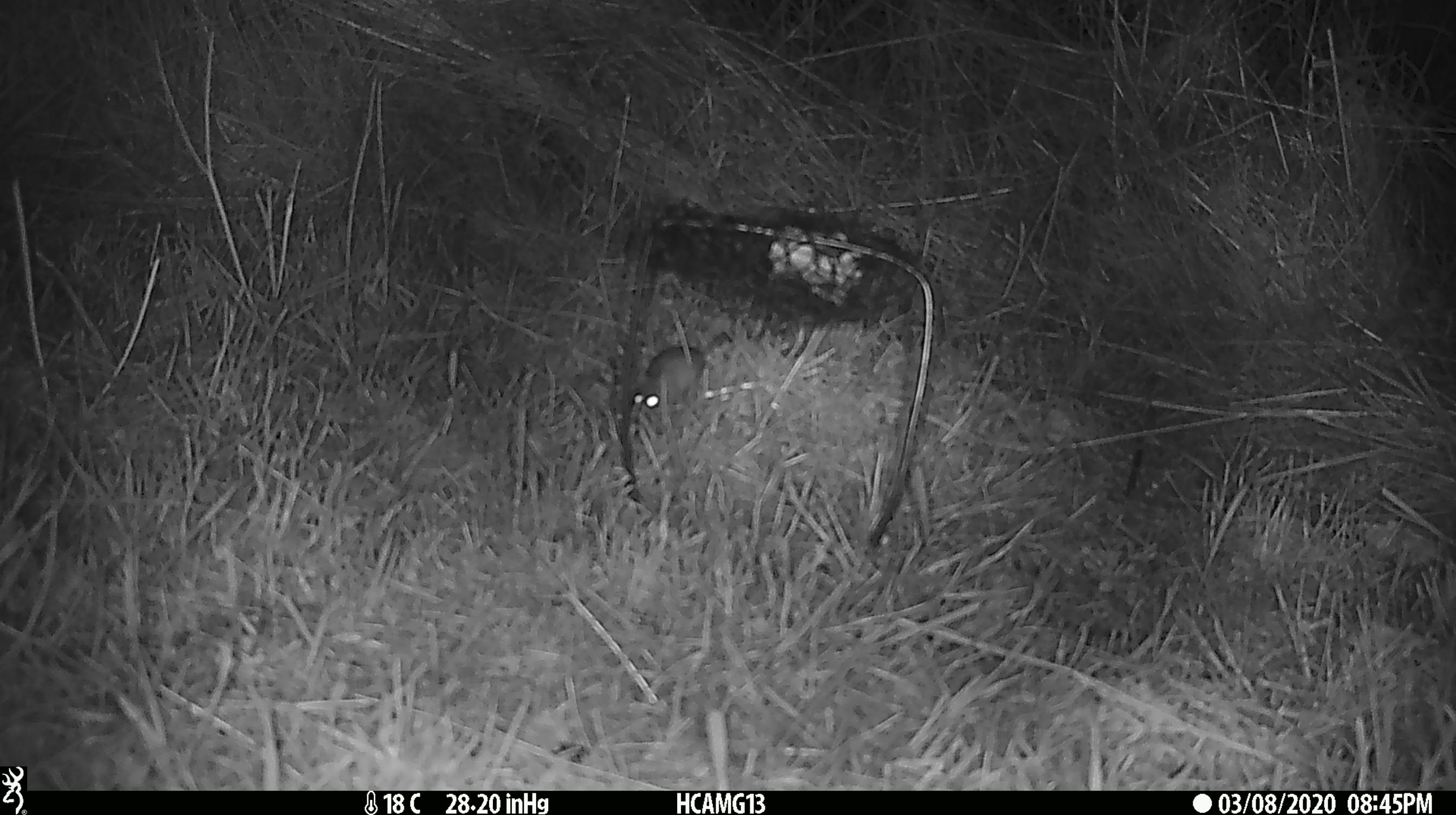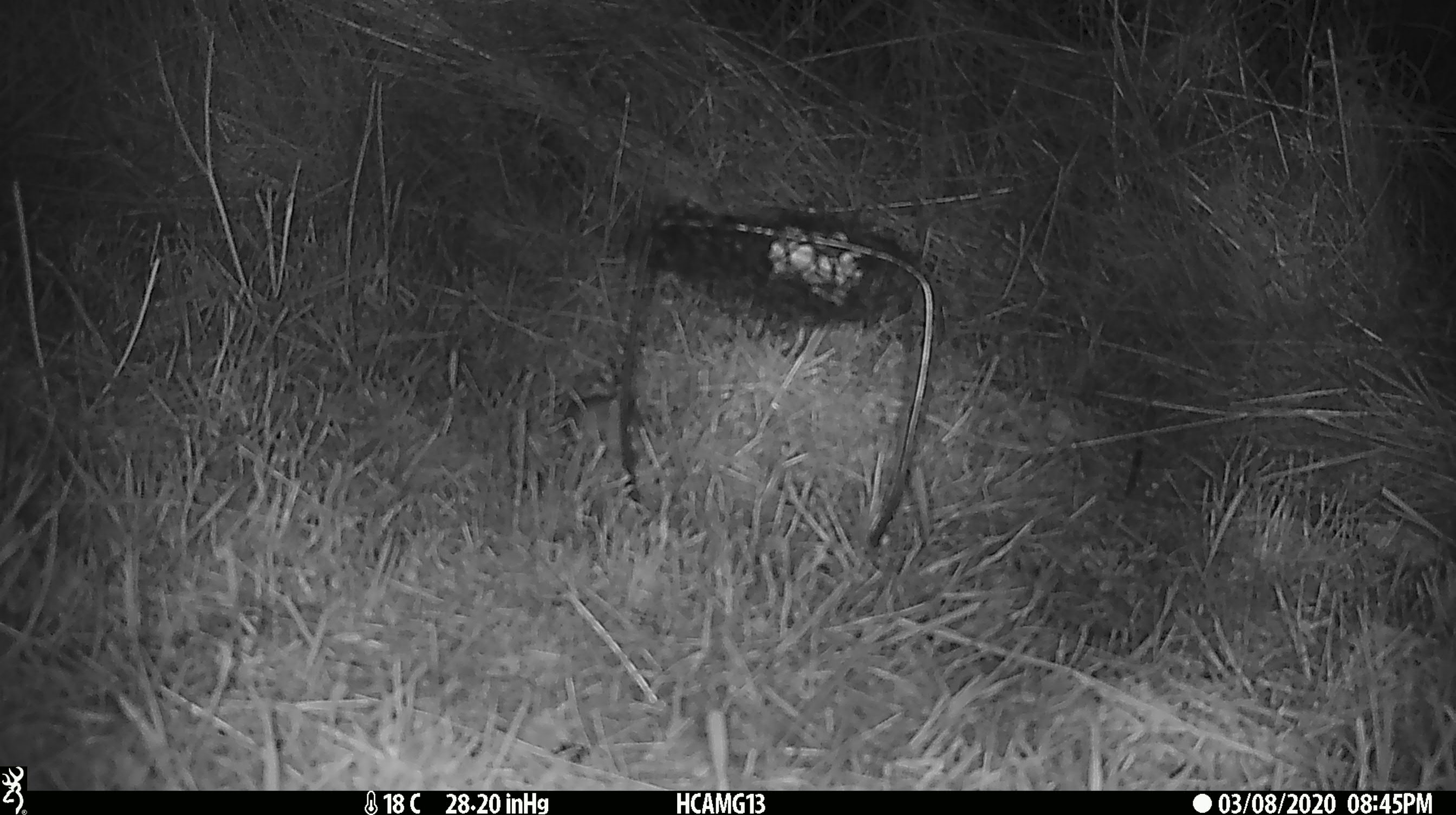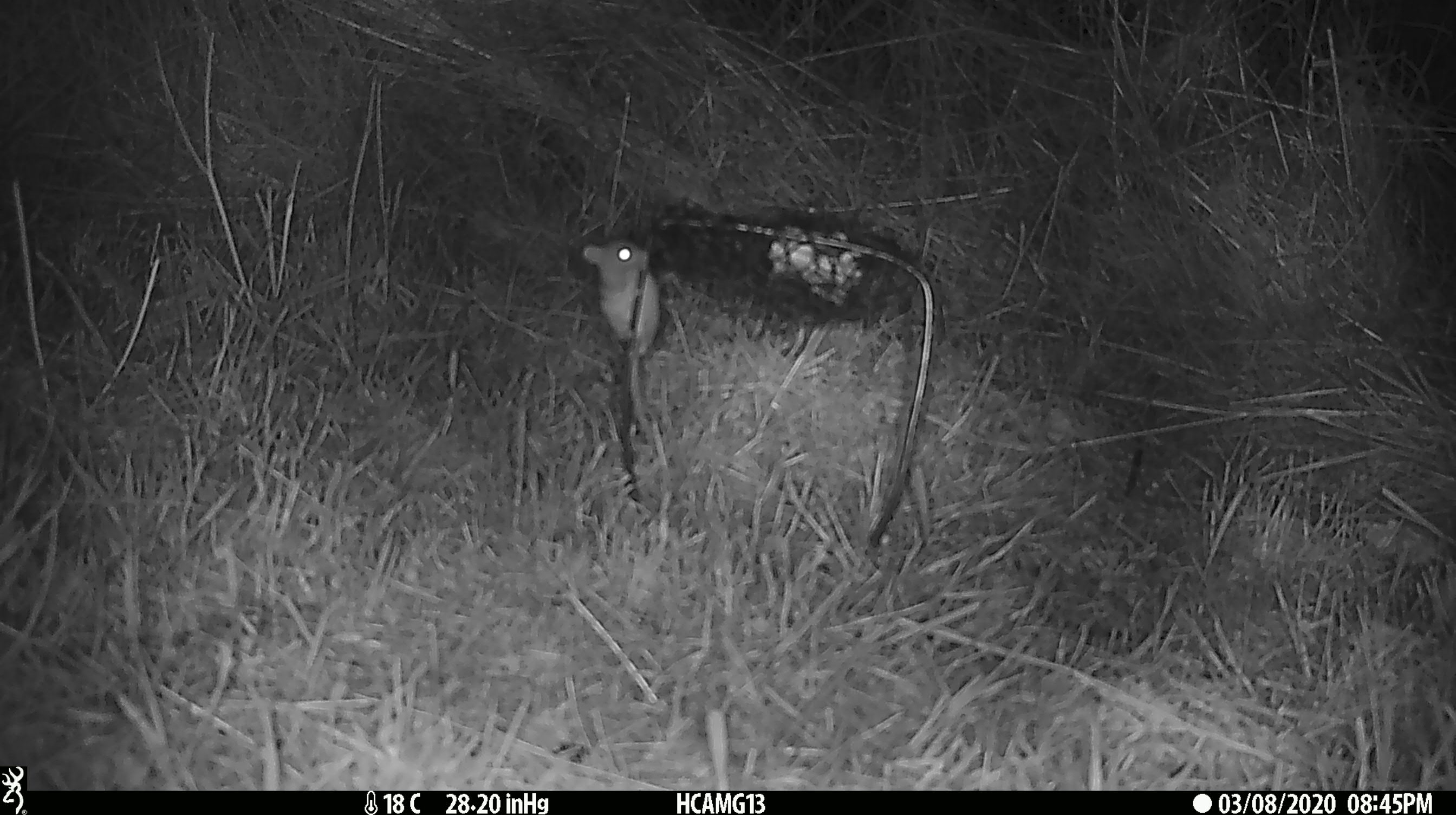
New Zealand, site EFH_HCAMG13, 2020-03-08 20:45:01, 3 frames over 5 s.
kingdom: Animalia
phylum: Chordata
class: Mammalia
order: Rodentia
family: Muridae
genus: Mus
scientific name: Mus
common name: mouse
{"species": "mouse (Mus)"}